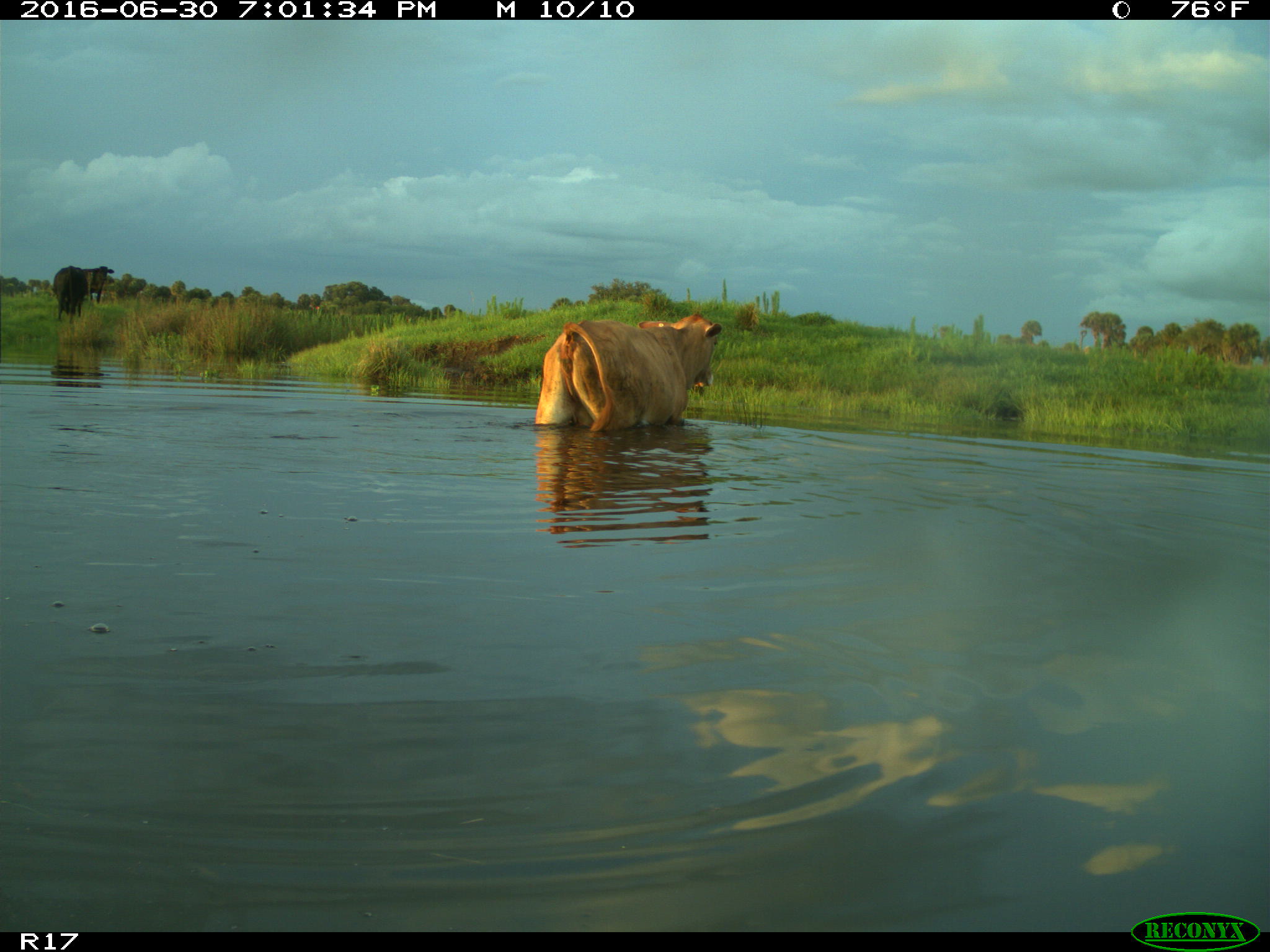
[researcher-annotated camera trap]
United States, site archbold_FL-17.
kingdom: Animalia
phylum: Chordata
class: Mammalia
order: Artiodactyla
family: Bovidae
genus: Bos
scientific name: Bos taurus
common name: domestic cow